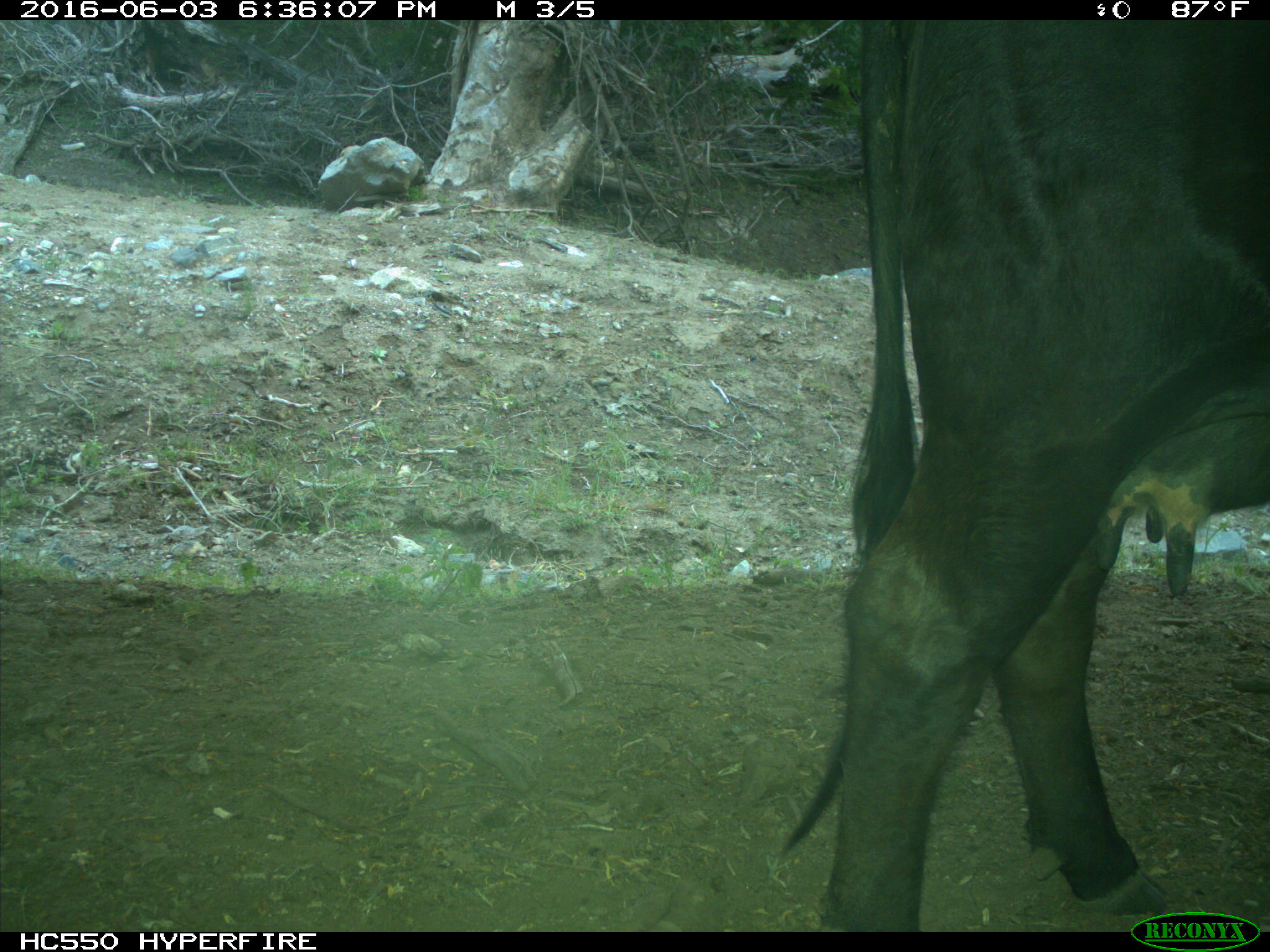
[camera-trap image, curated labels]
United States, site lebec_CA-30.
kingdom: Animalia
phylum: Chordata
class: Mammalia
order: Artiodactyla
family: Bovidae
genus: Bos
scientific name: Bos taurus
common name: domestic cow